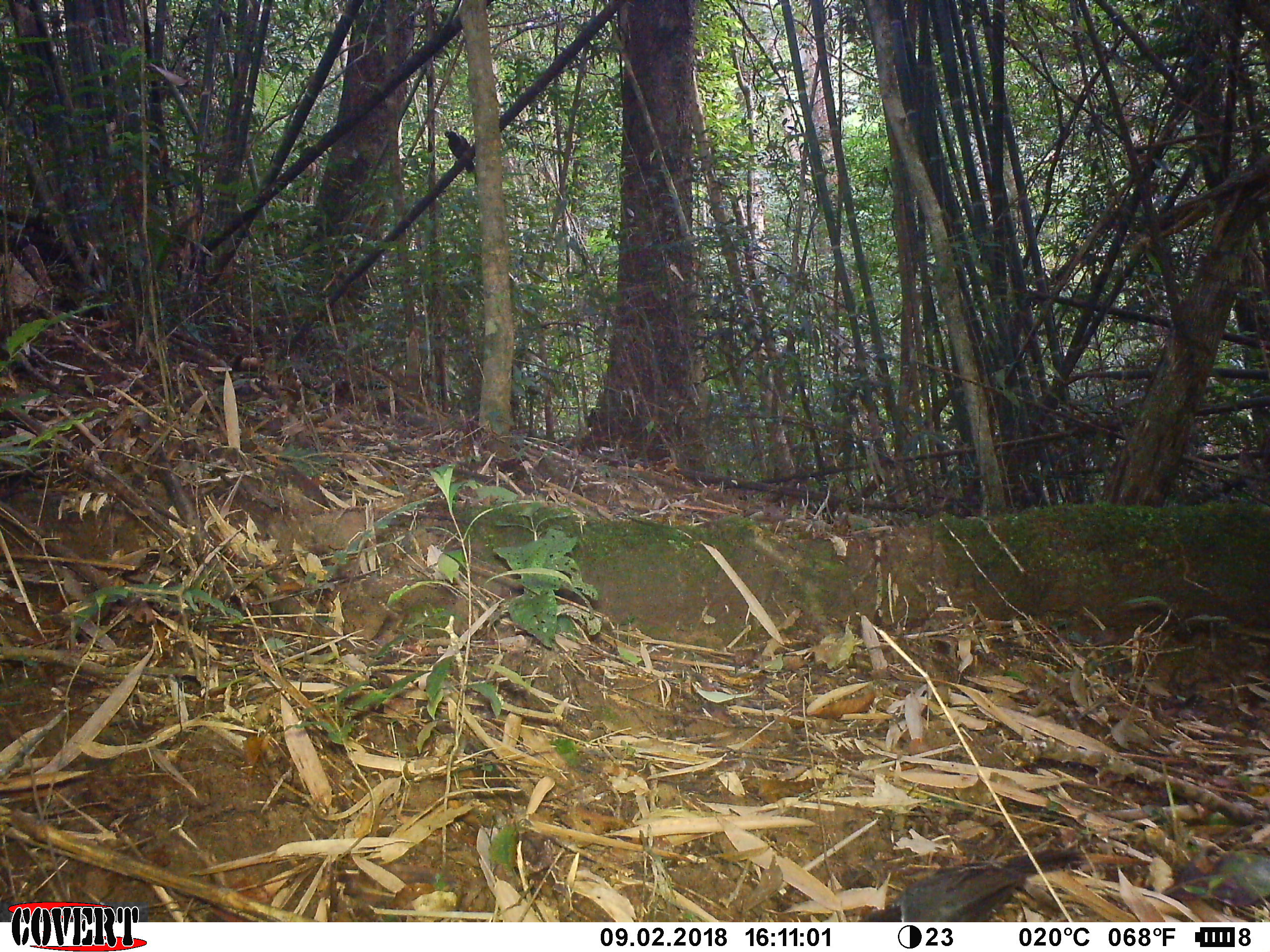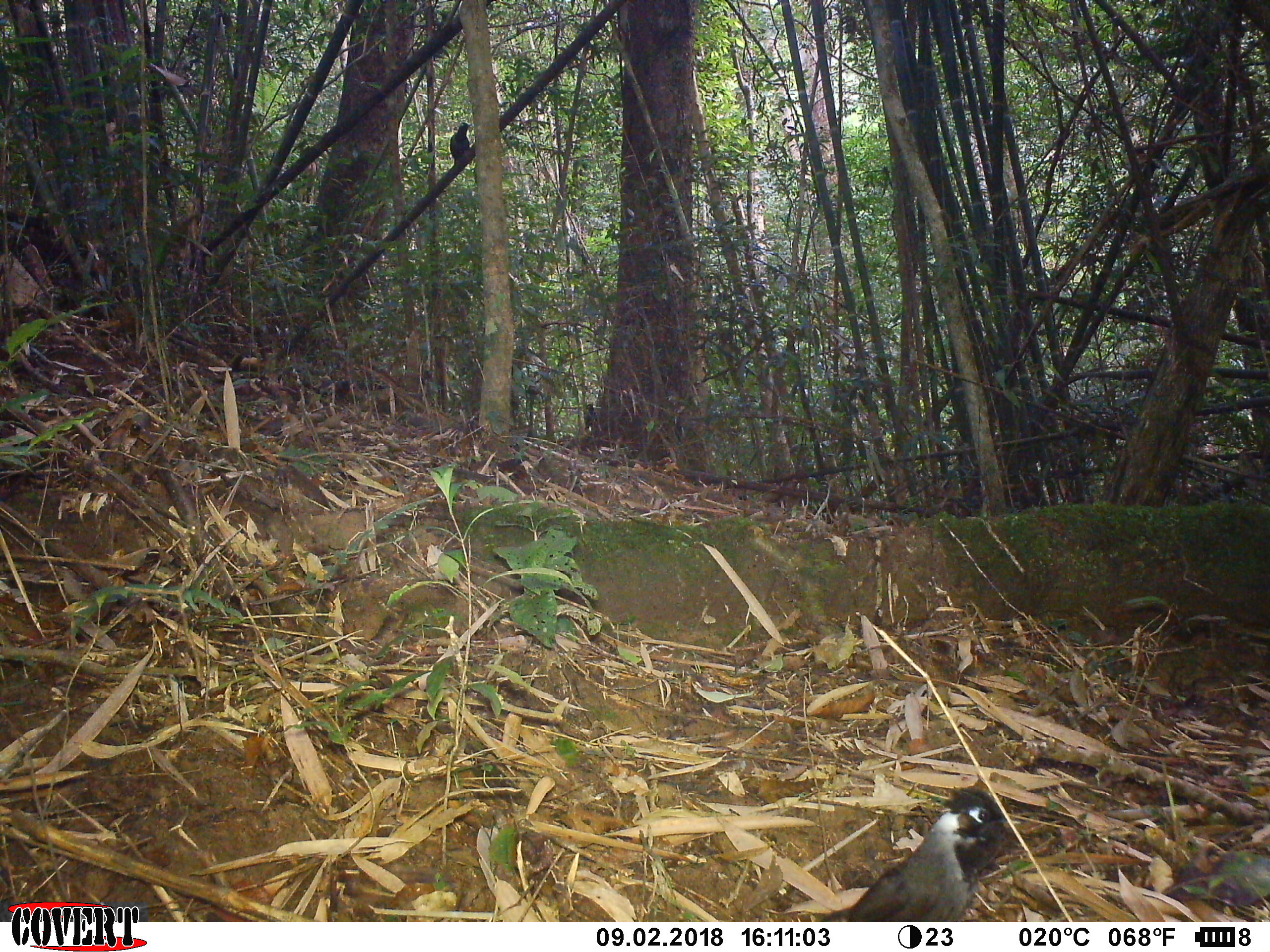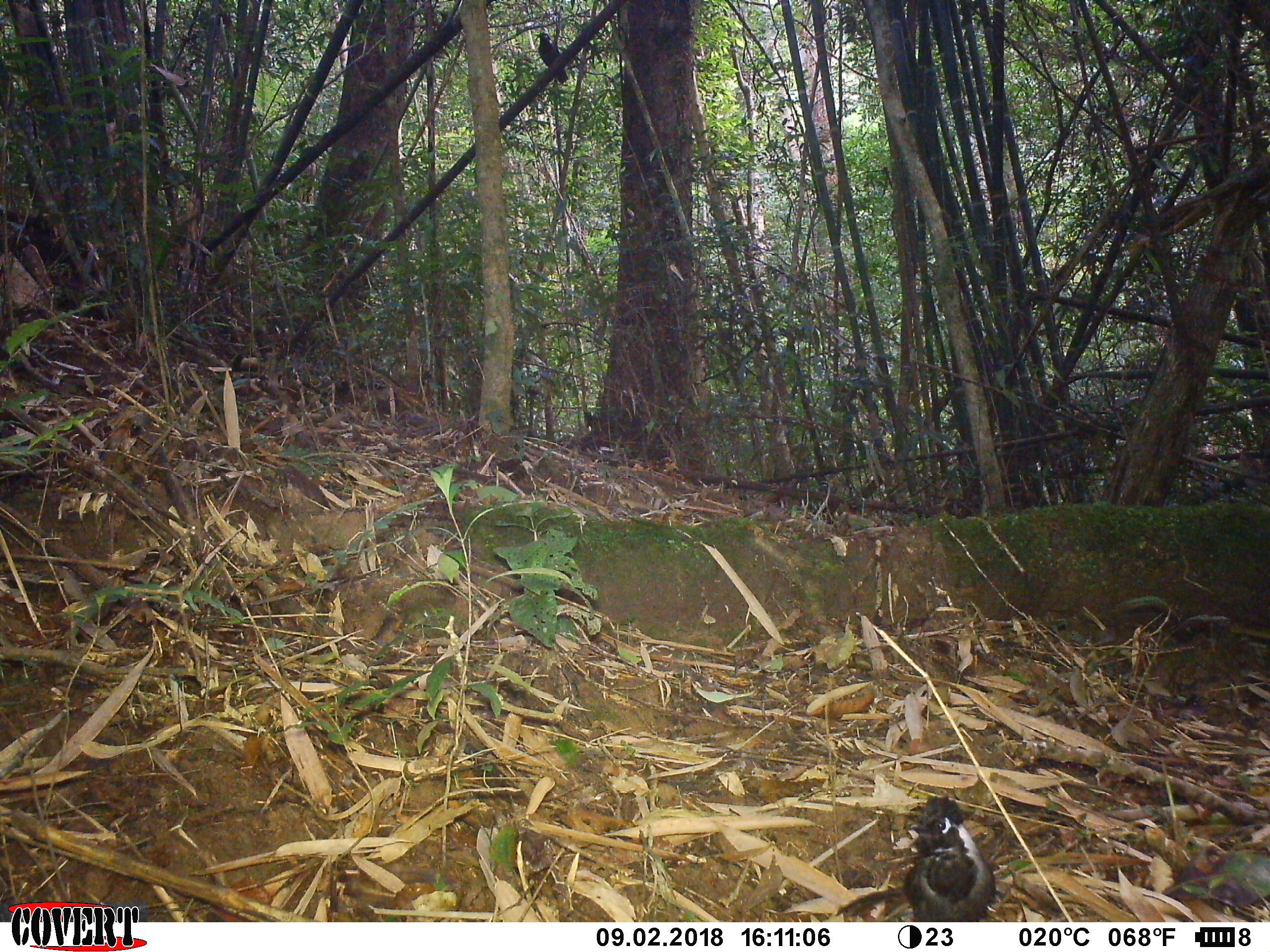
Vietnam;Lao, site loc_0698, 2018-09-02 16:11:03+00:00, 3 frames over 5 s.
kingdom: Animalia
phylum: Chordata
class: Aves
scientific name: Aves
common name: bird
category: unidentified bird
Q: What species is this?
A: Unidentified bird (bird) (Aves).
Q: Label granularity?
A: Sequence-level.